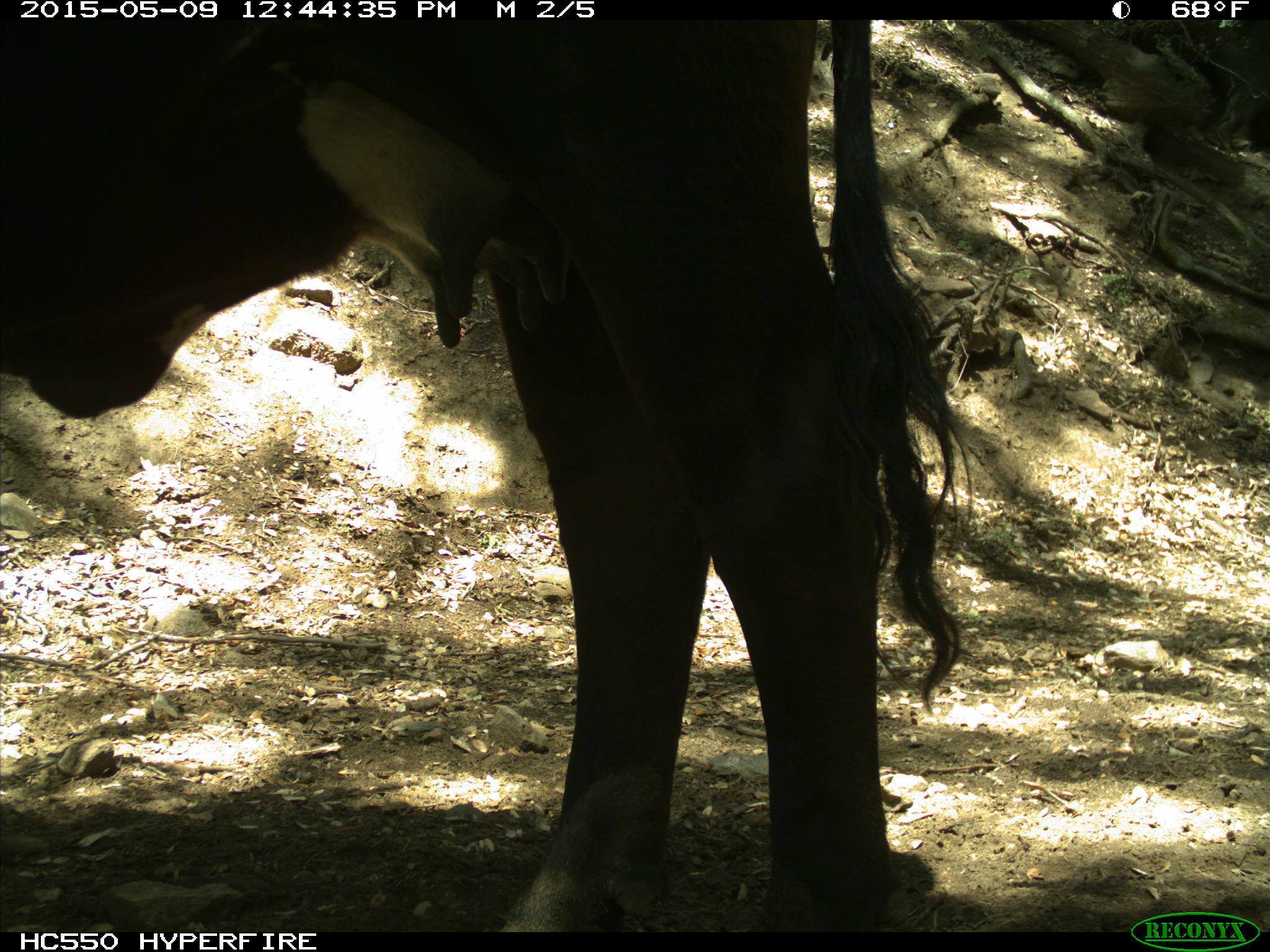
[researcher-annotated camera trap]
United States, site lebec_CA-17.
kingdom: Animalia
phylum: Chordata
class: Mammalia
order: Artiodactyla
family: Bovidae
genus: Bos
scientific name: Bos taurus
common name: domestic cow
Bos taurus (domestic cow).